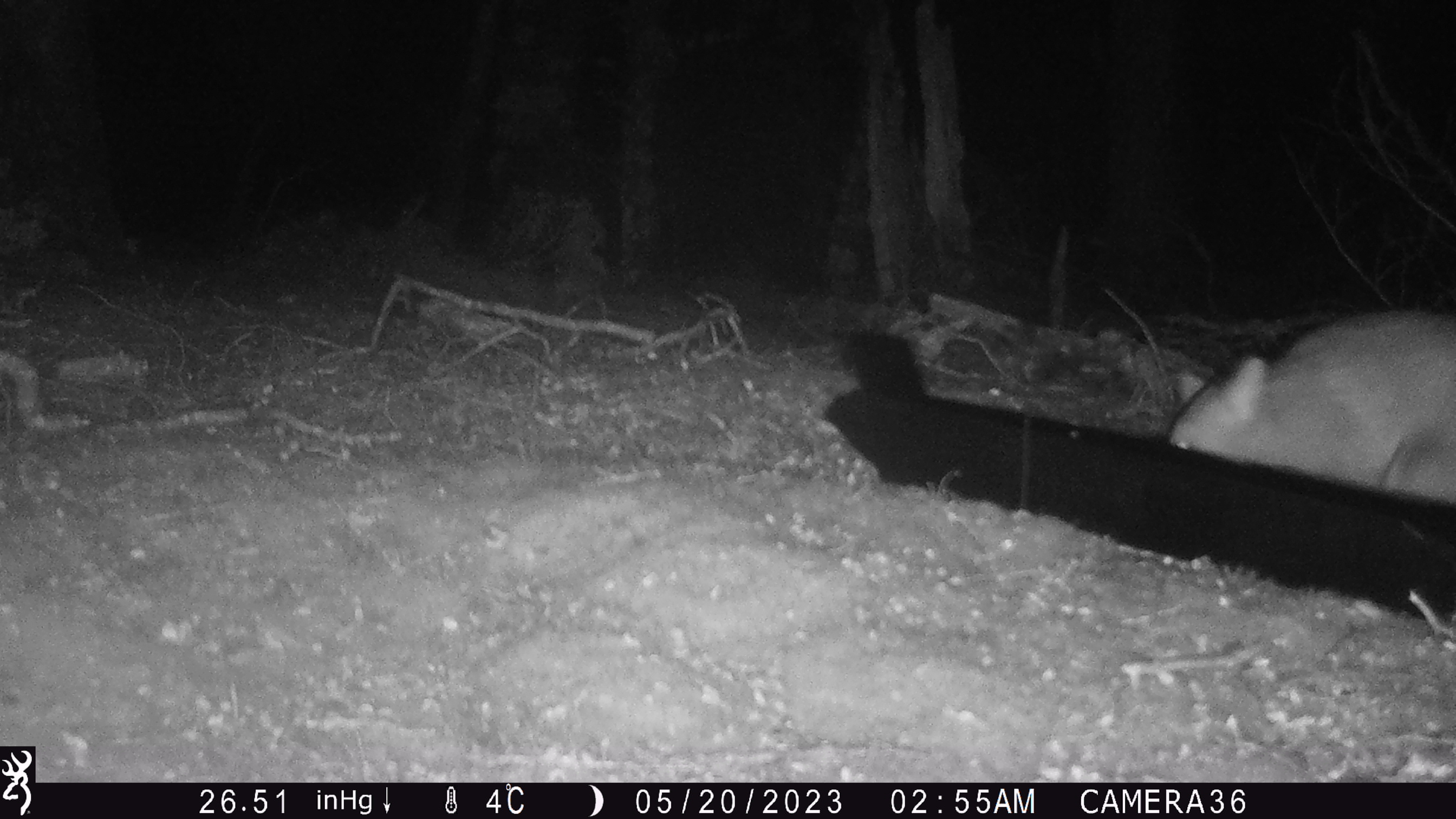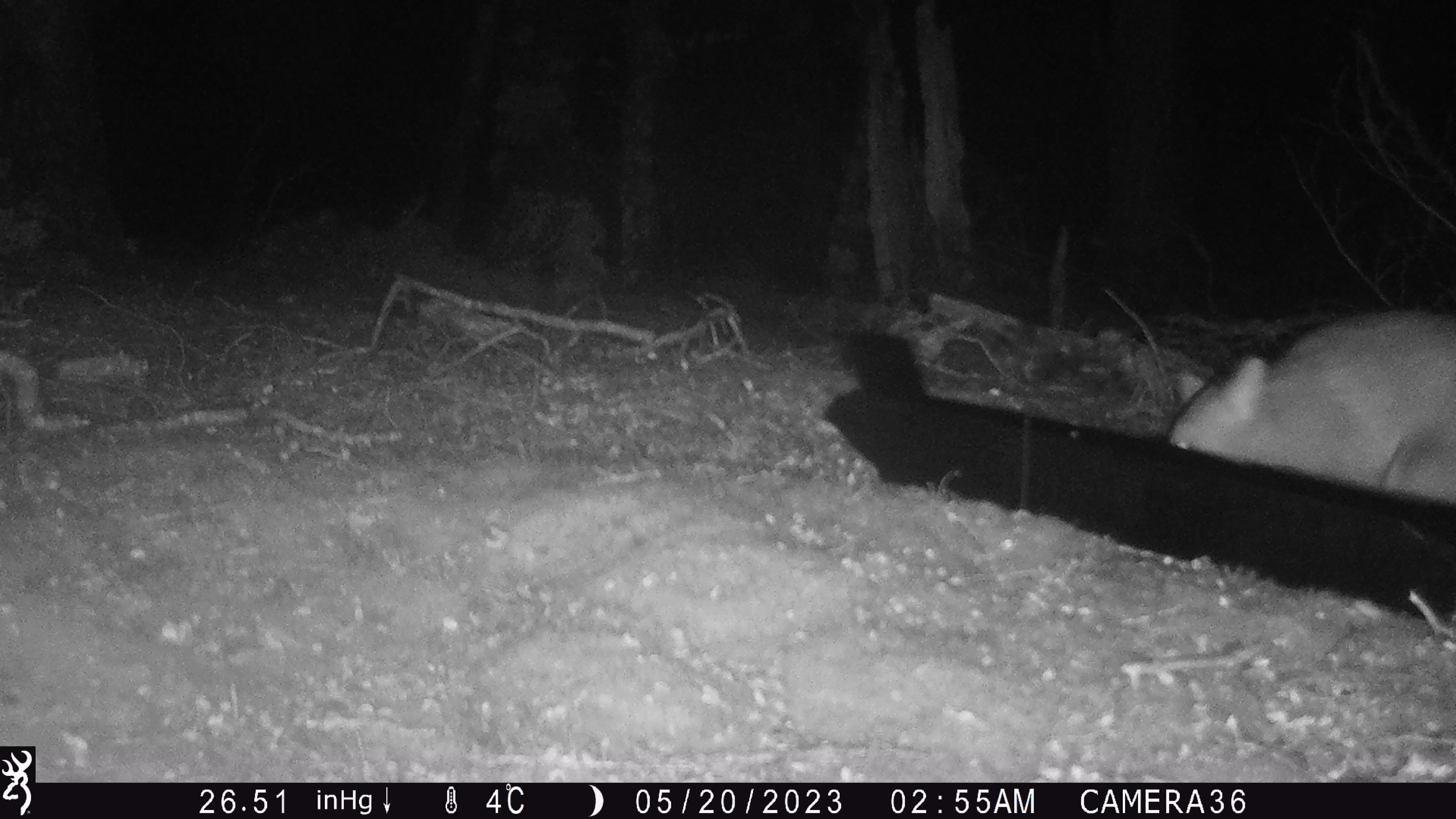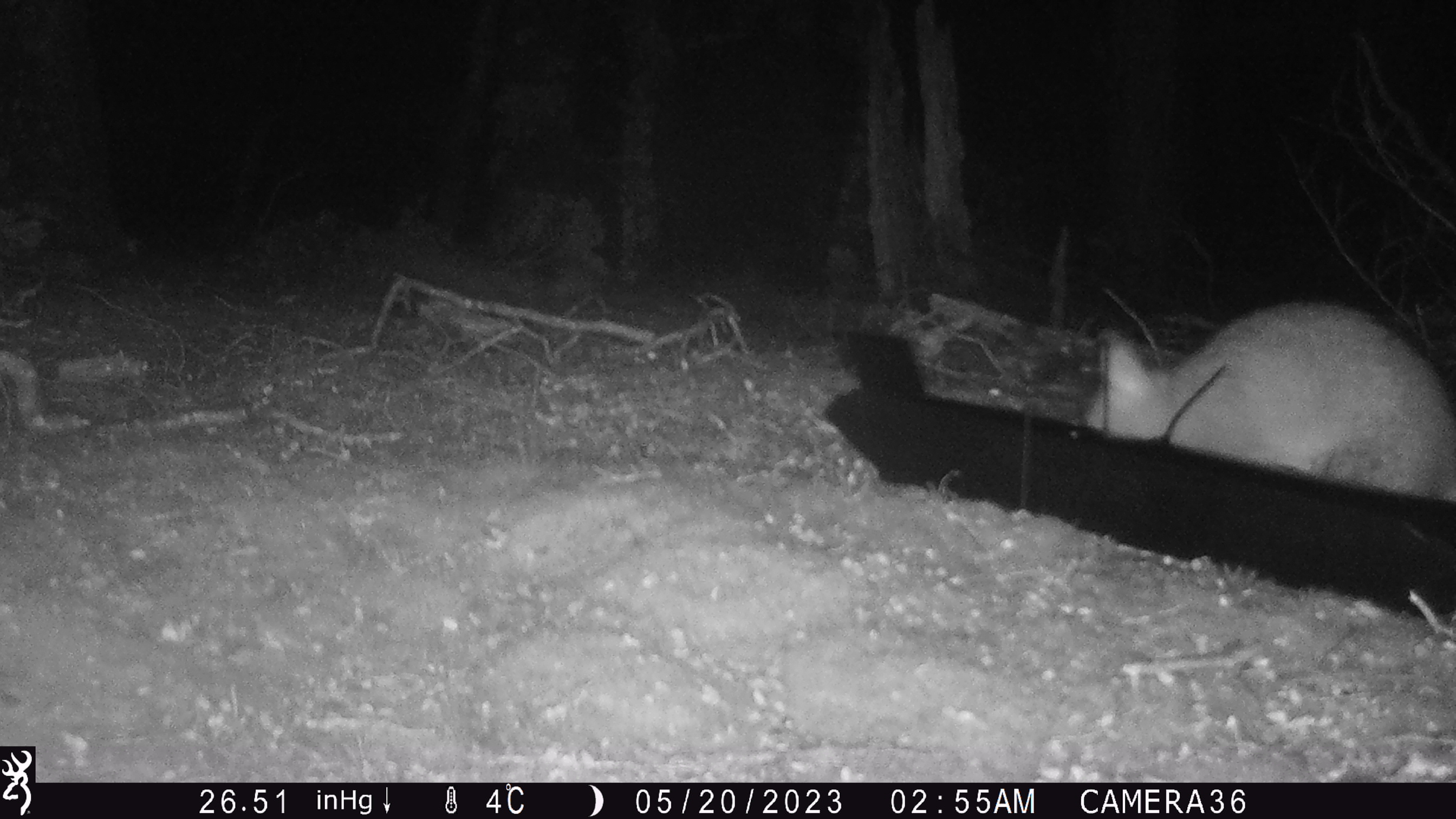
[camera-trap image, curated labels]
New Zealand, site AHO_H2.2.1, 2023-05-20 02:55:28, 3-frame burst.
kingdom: Animalia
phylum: Chordata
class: Mammalia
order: Diprotodontia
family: Phalangeridae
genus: Trichosurus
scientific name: Trichosurus vulpecula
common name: common brushtail possum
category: possum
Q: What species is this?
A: Possum (common brushtail possum) (Trichosurus vulpecula).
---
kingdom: Animalia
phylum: Chordata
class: Mammalia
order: Carnivora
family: Mustelidae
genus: Mustela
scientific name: Mustela erminea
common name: stoat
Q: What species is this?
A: Stoat (Mustela erminea).